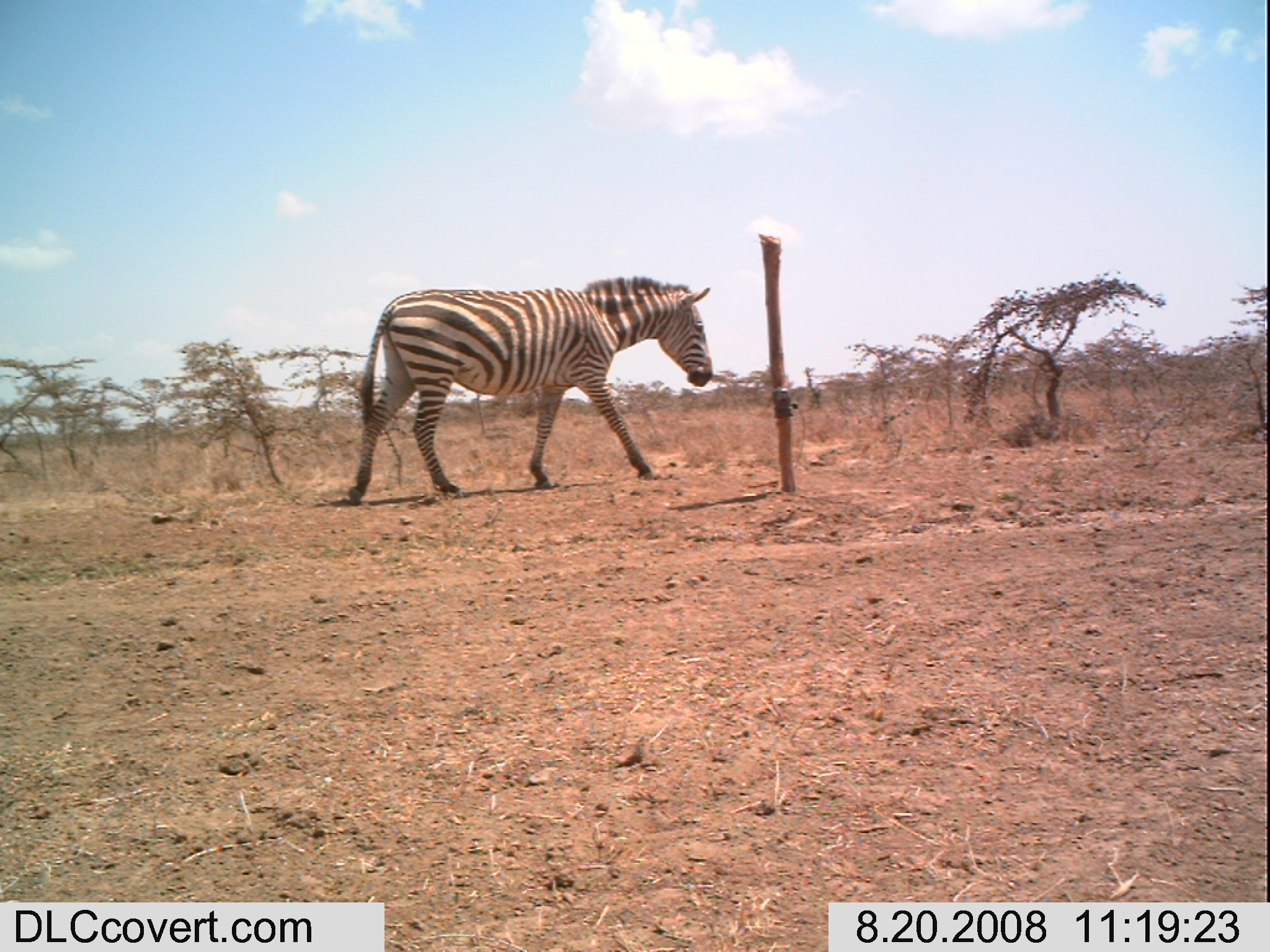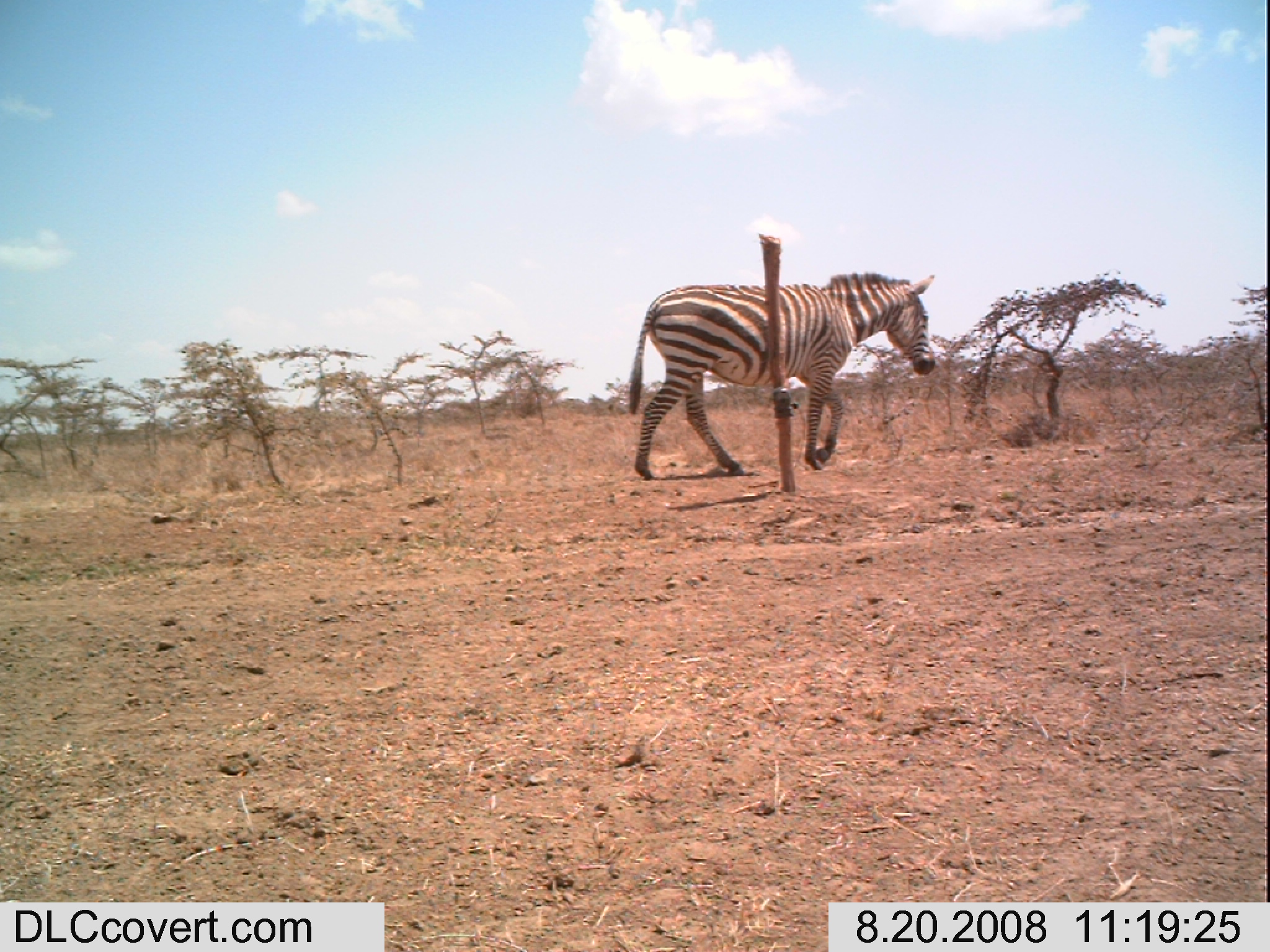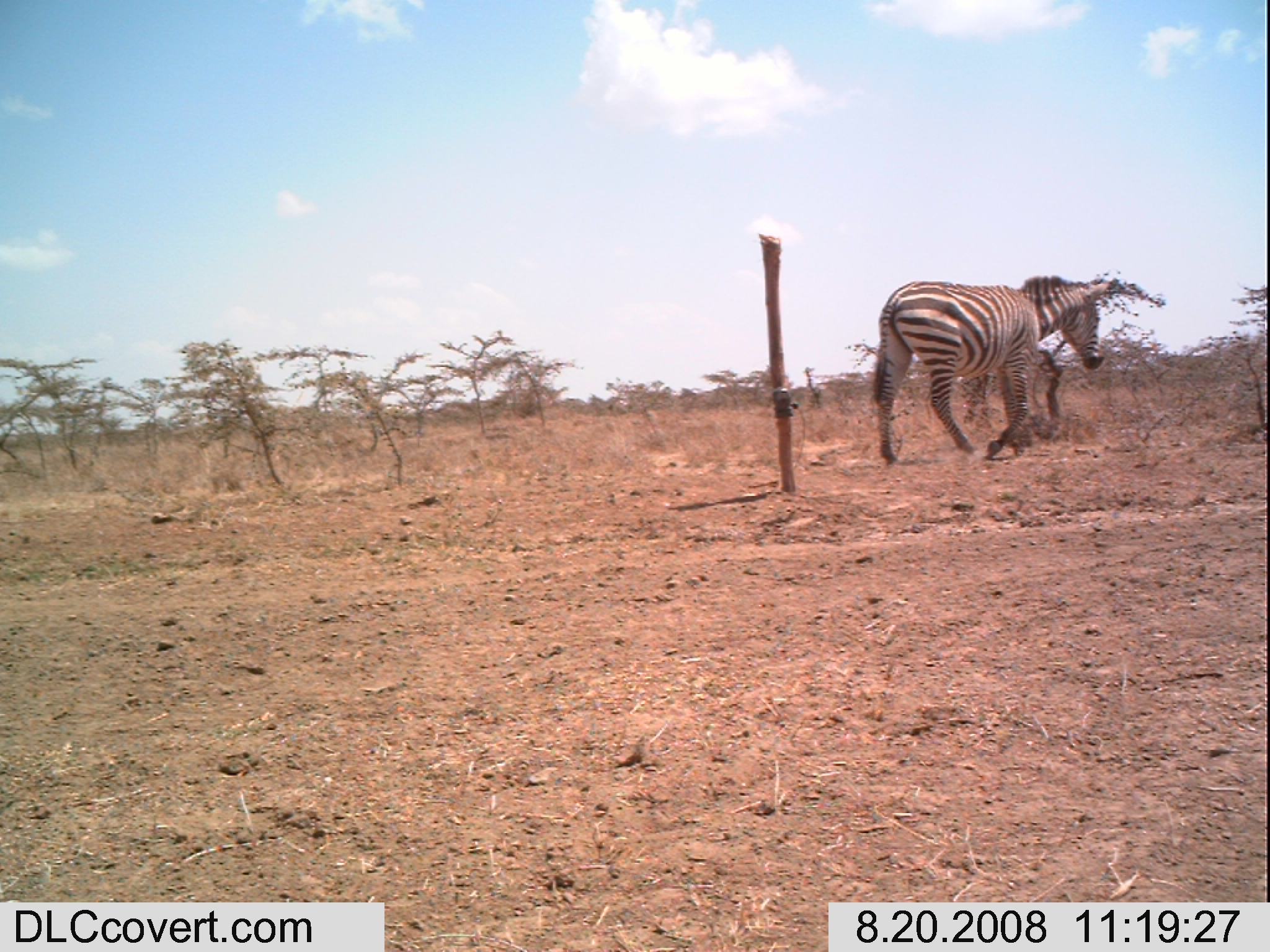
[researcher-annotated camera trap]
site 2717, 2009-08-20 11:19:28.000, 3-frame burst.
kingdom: Animalia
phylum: Chordata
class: Mammalia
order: Perissodactyla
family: Equidae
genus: Equus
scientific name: Equus quagga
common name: plains zebra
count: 1